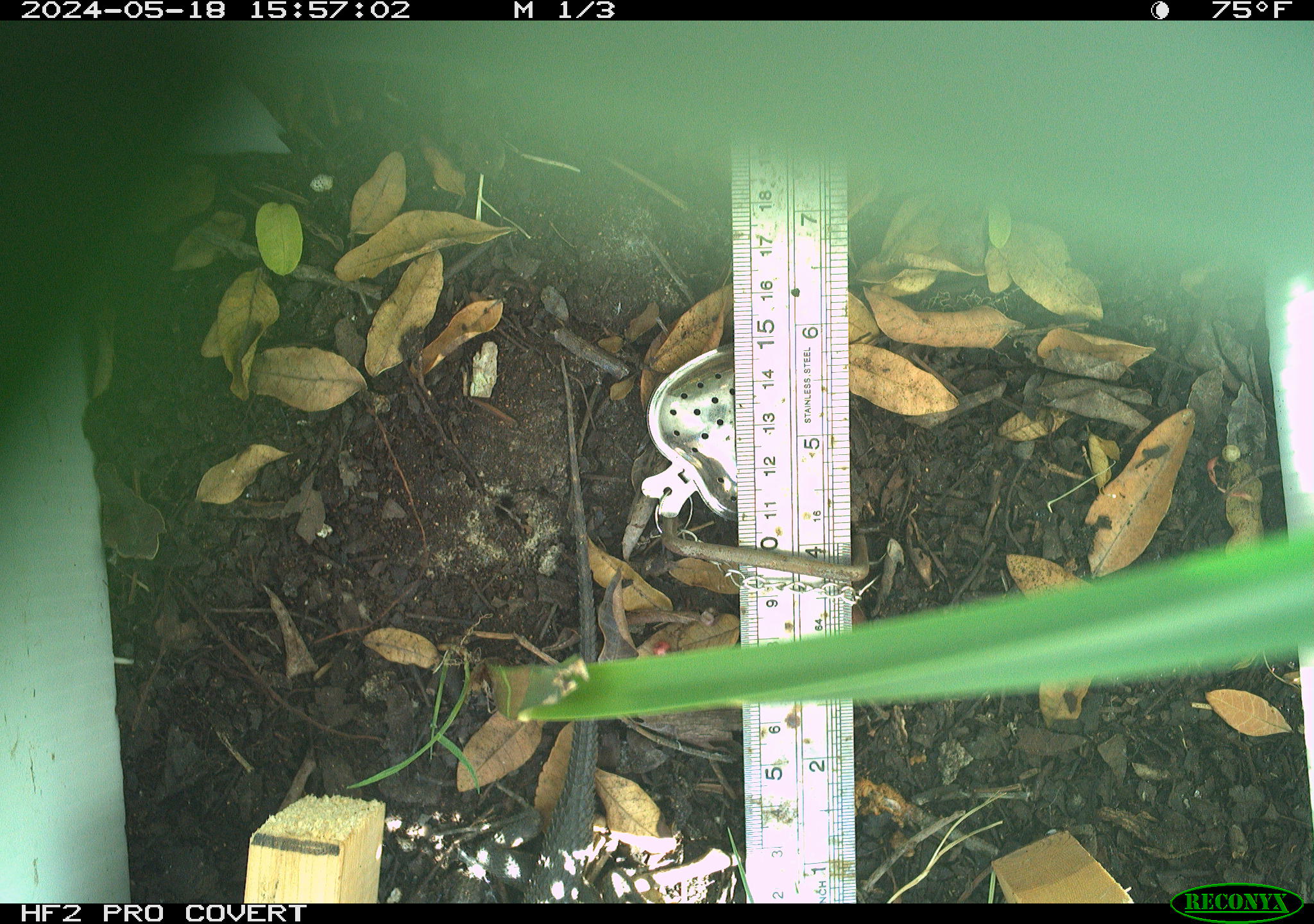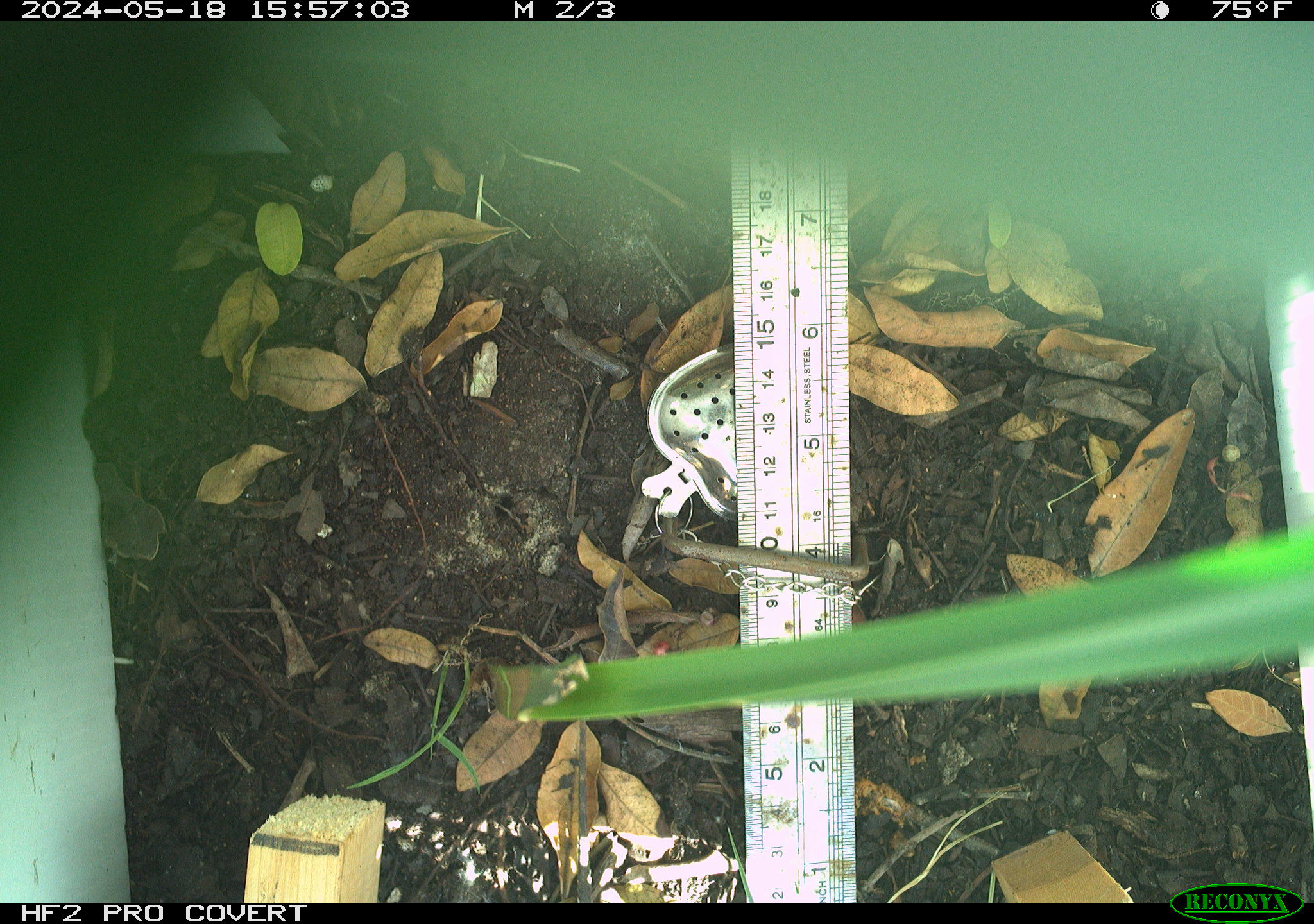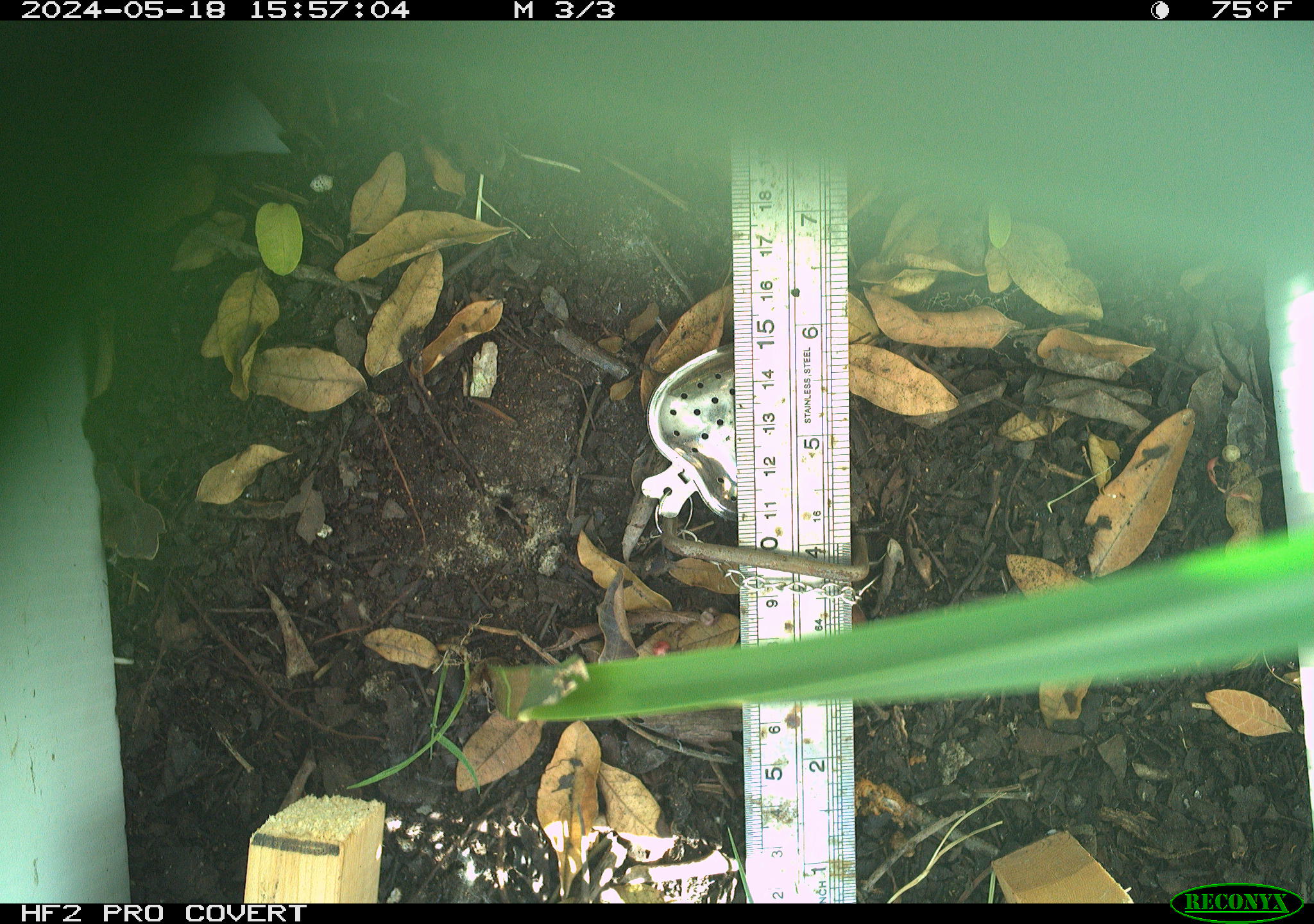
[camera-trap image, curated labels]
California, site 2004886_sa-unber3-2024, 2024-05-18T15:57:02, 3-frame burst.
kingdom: Animalia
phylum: Chordata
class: Reptilia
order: Squamata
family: Phrynosomatidae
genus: Sceloporus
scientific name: Sceloporus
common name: spiny lizards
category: sceloporus species